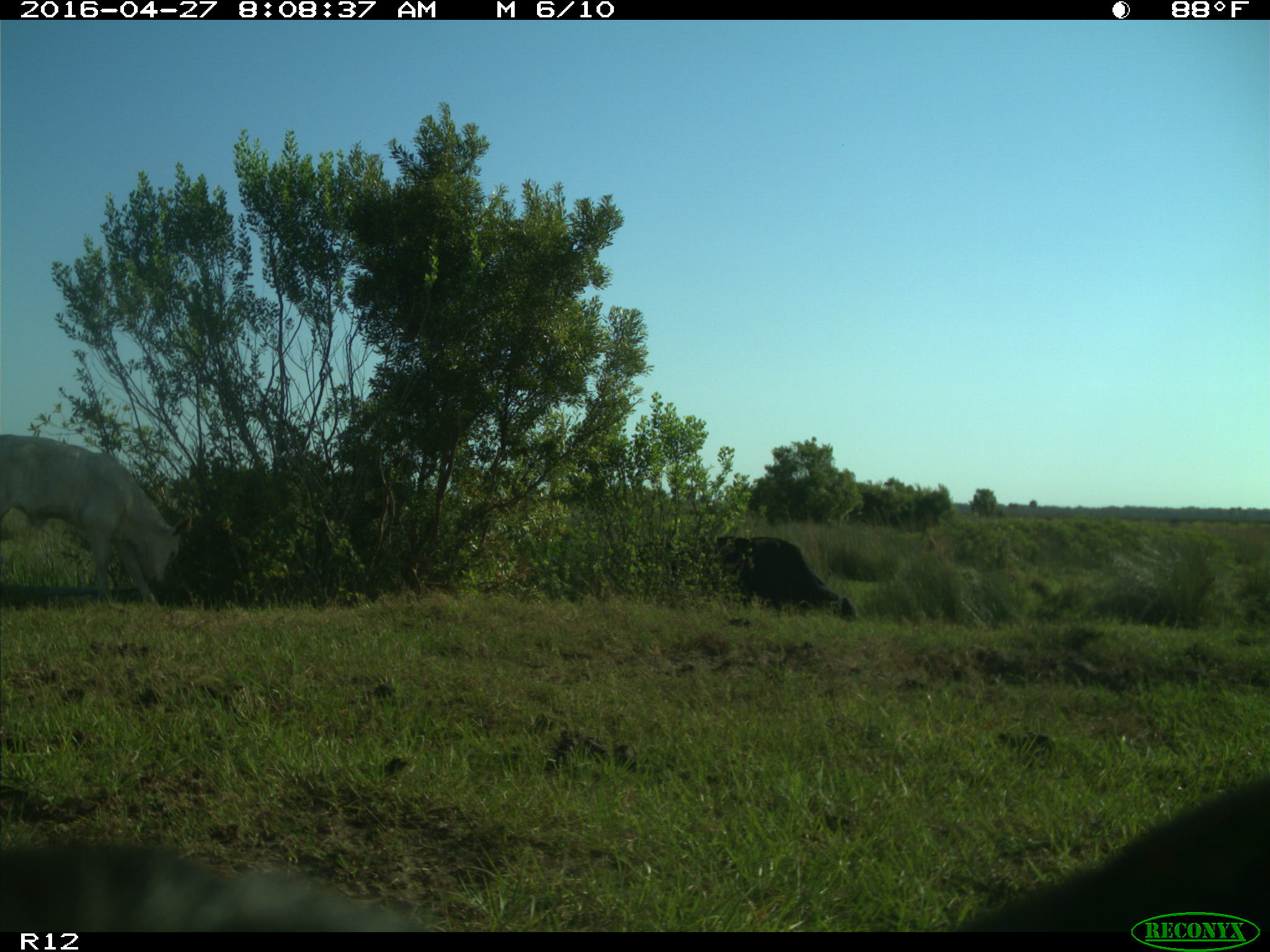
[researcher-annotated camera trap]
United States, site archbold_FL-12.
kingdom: Animalia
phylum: Chordata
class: Mammalia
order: Artiodactyla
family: Bovidae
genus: Bos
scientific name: Bos taurus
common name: domestic cow